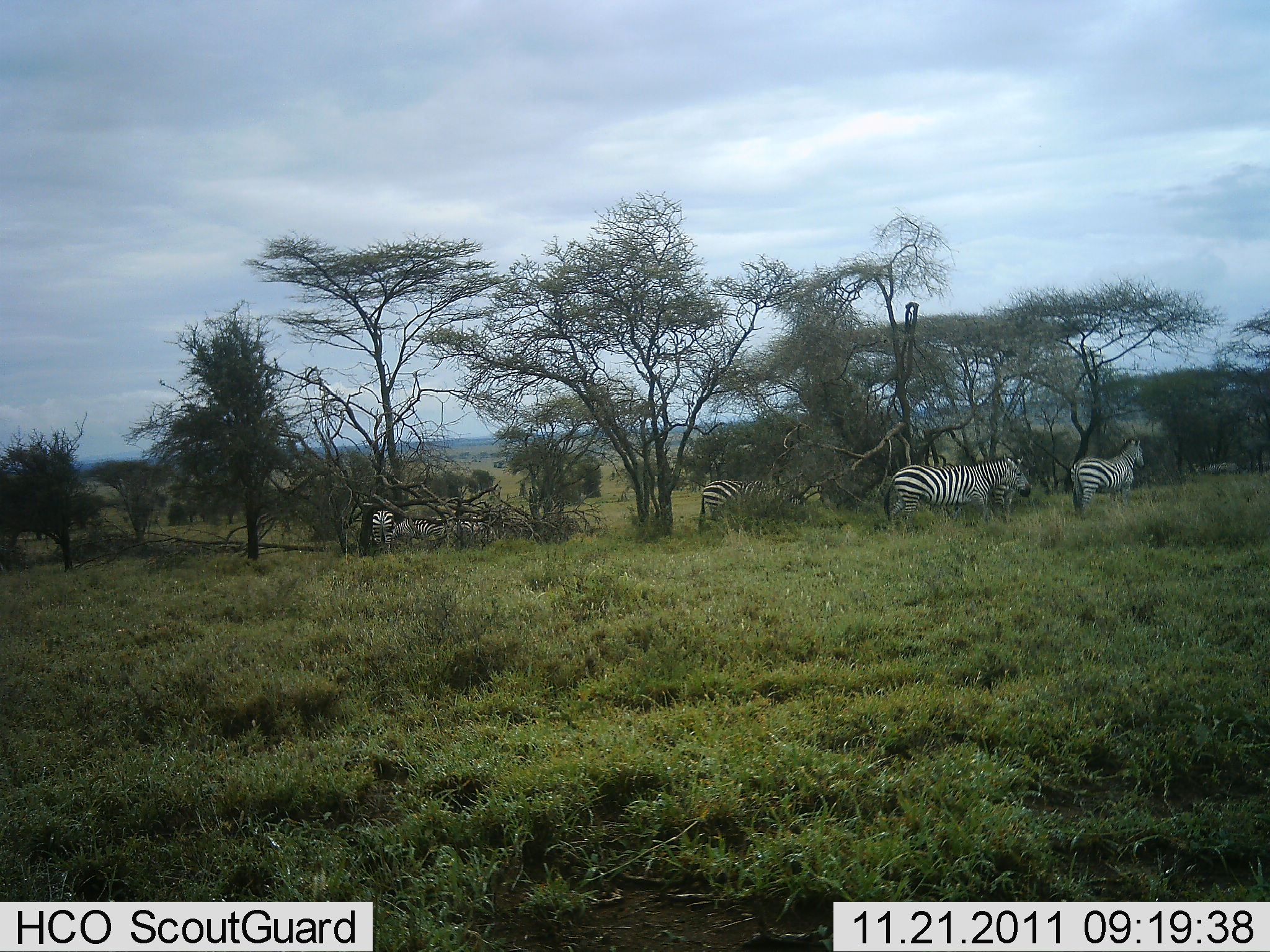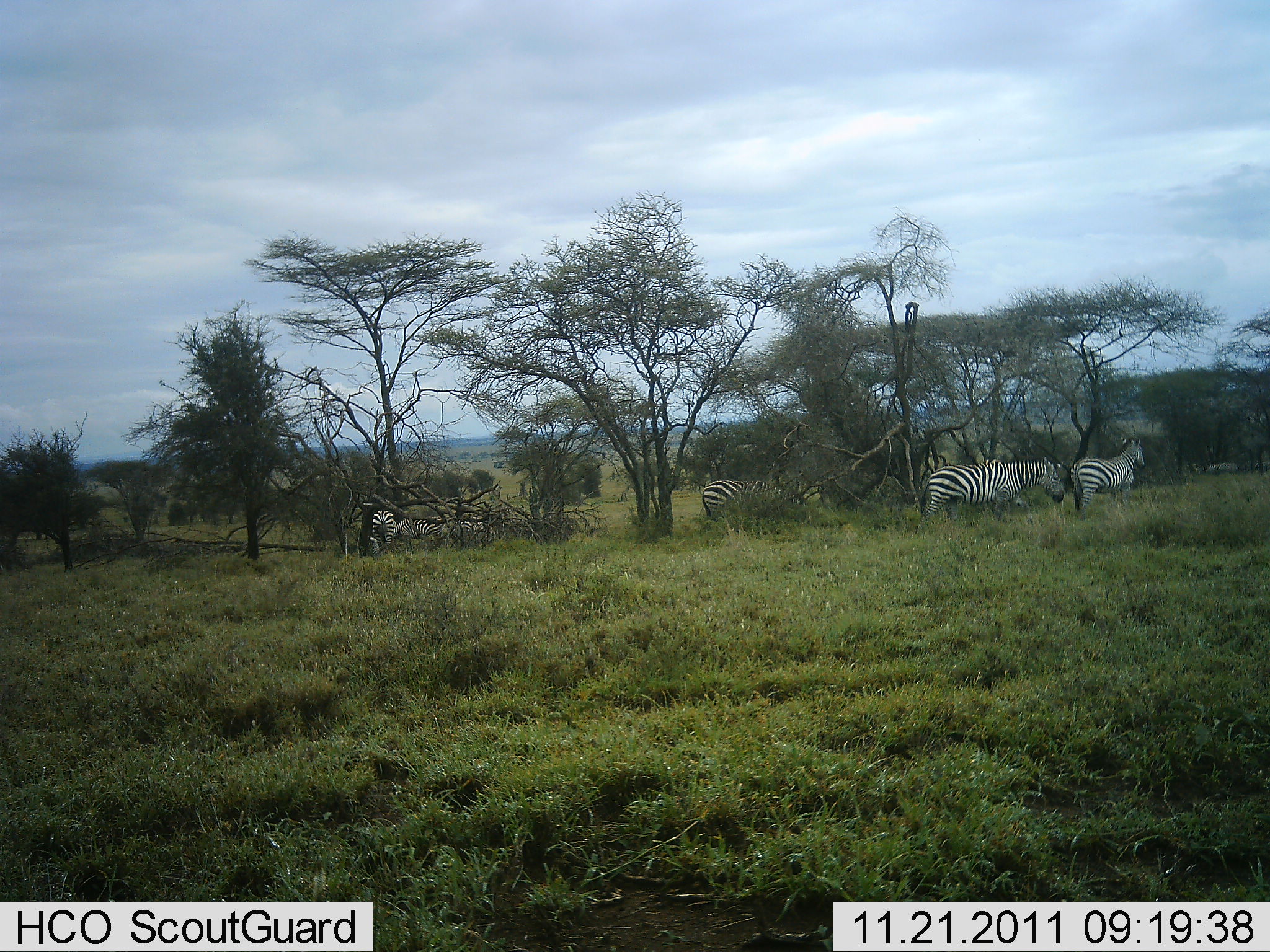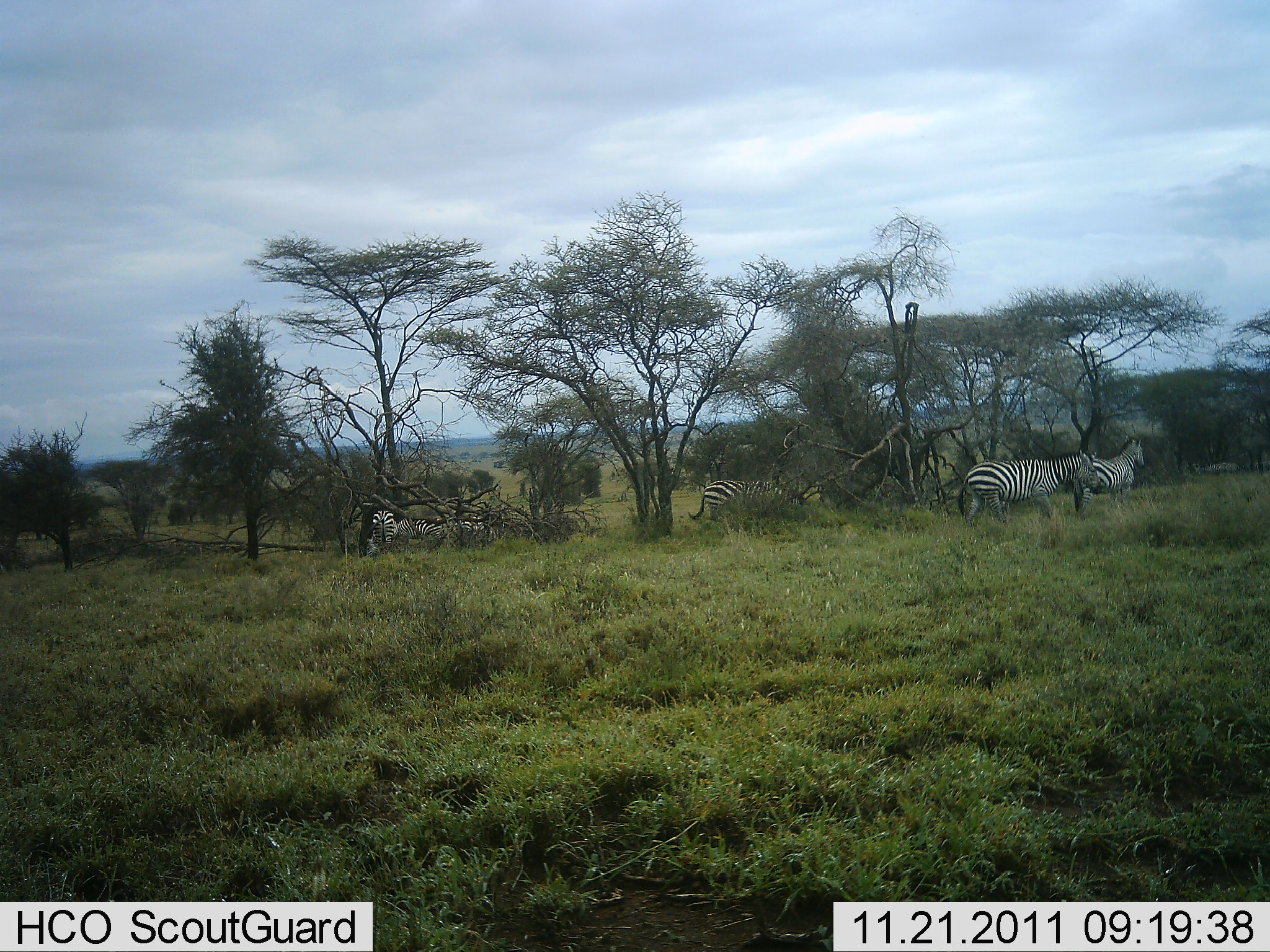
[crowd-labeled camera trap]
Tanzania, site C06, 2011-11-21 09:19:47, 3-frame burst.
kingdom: Animalia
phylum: Chordata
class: Mammalia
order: Perissodactyla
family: Equidae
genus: Equus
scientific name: Equus quagga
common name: plains zebra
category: zebra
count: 6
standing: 73%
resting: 13%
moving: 47%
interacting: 7%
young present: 7%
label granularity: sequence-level